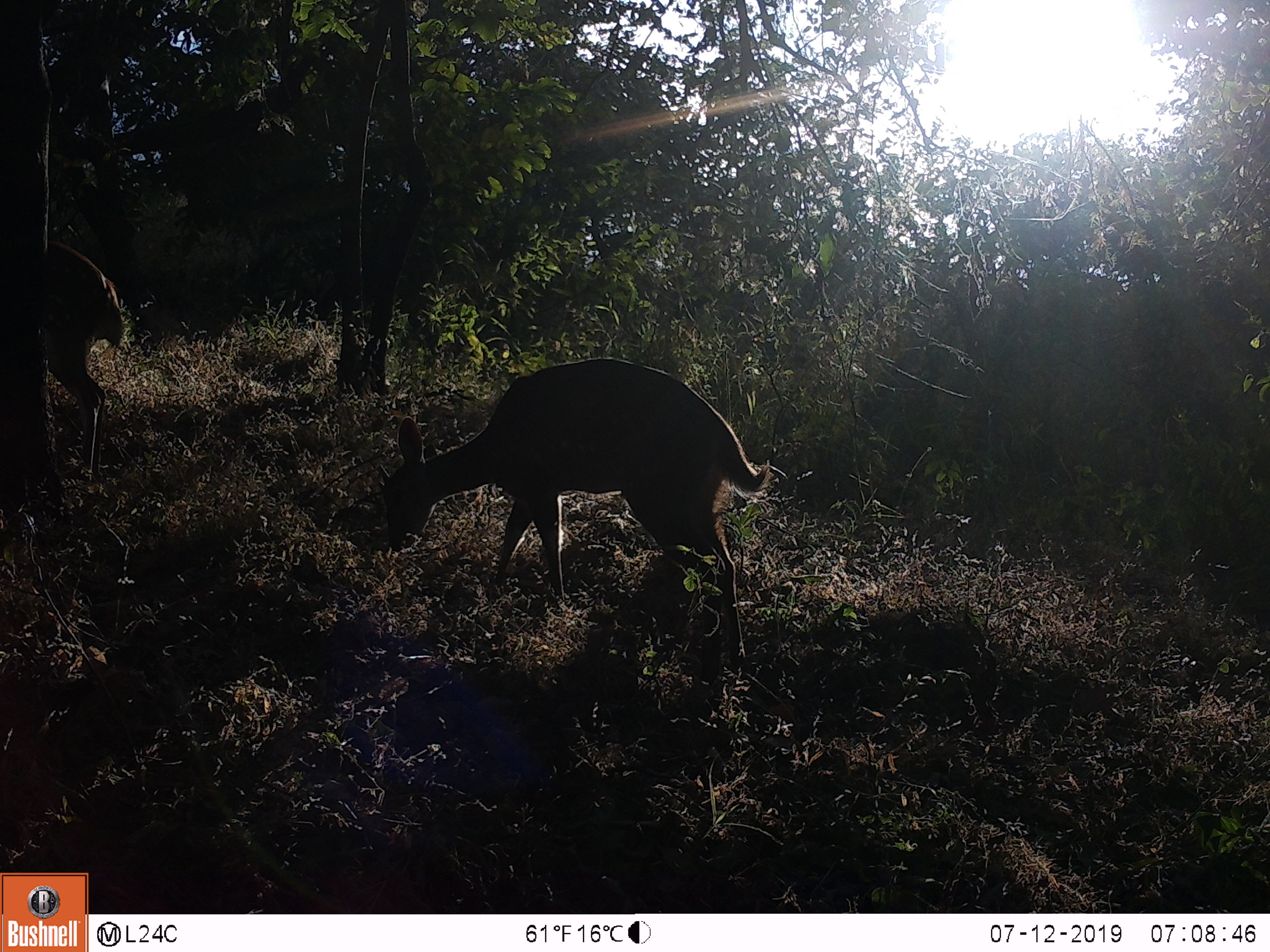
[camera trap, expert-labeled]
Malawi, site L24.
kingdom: Animalia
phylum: Chordata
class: Mammalia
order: Artiodactyla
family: Bovidae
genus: Tragelaphus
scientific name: Tragelaphus sylvaticus sylvaticus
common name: cape bushbuck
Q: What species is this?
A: Cape bushbuck (Tragelaphus sylvaticus sylvaticus).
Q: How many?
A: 2.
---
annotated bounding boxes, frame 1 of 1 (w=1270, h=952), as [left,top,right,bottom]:
cape bushbuck: [362,349,771,667]; [28,226,139,482]